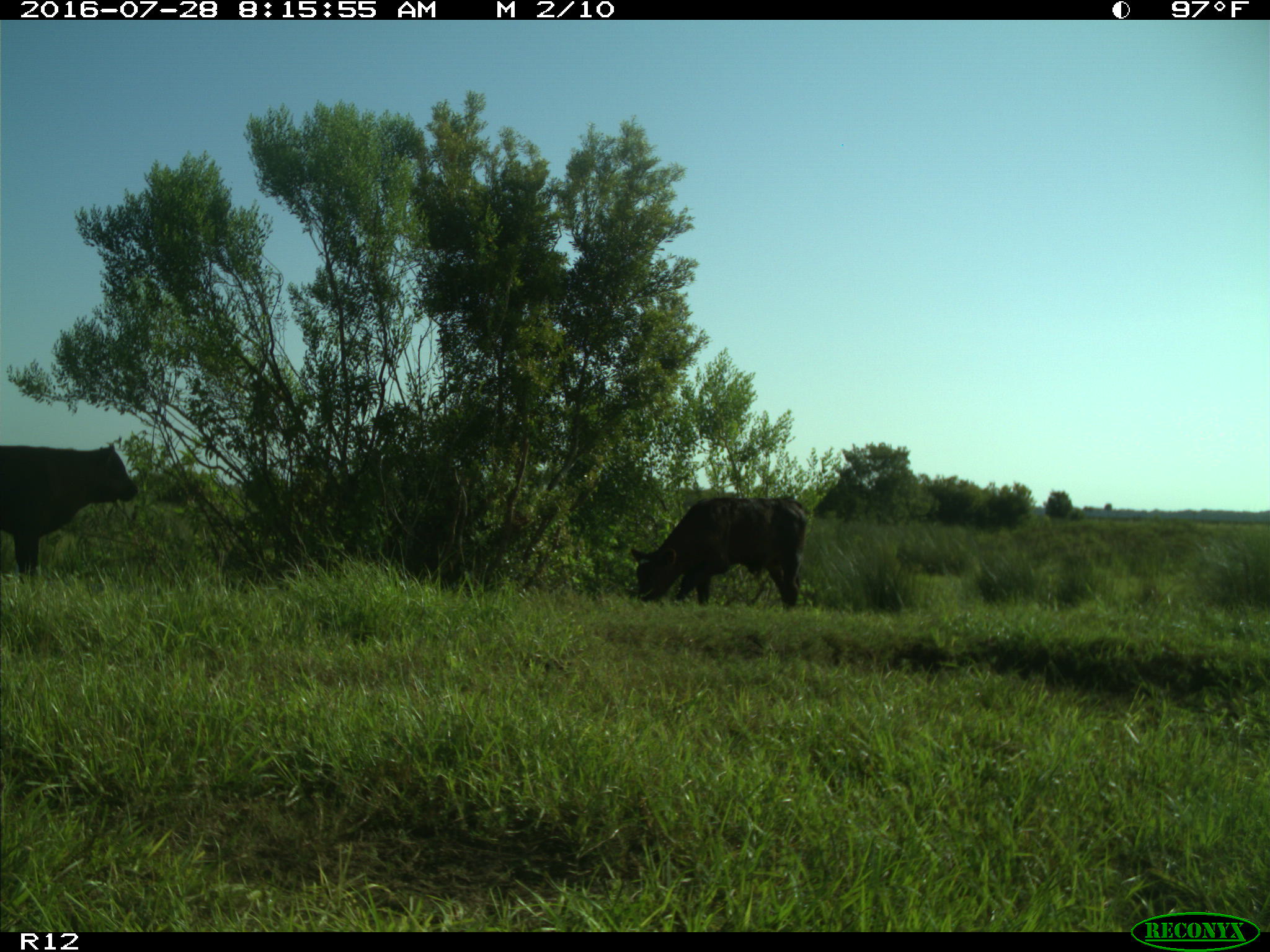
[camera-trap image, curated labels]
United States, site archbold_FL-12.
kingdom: Animalia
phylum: Chordata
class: Mammalia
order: Artiodactyla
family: Bovidae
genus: Bos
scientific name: Bos taurus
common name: domestic cow